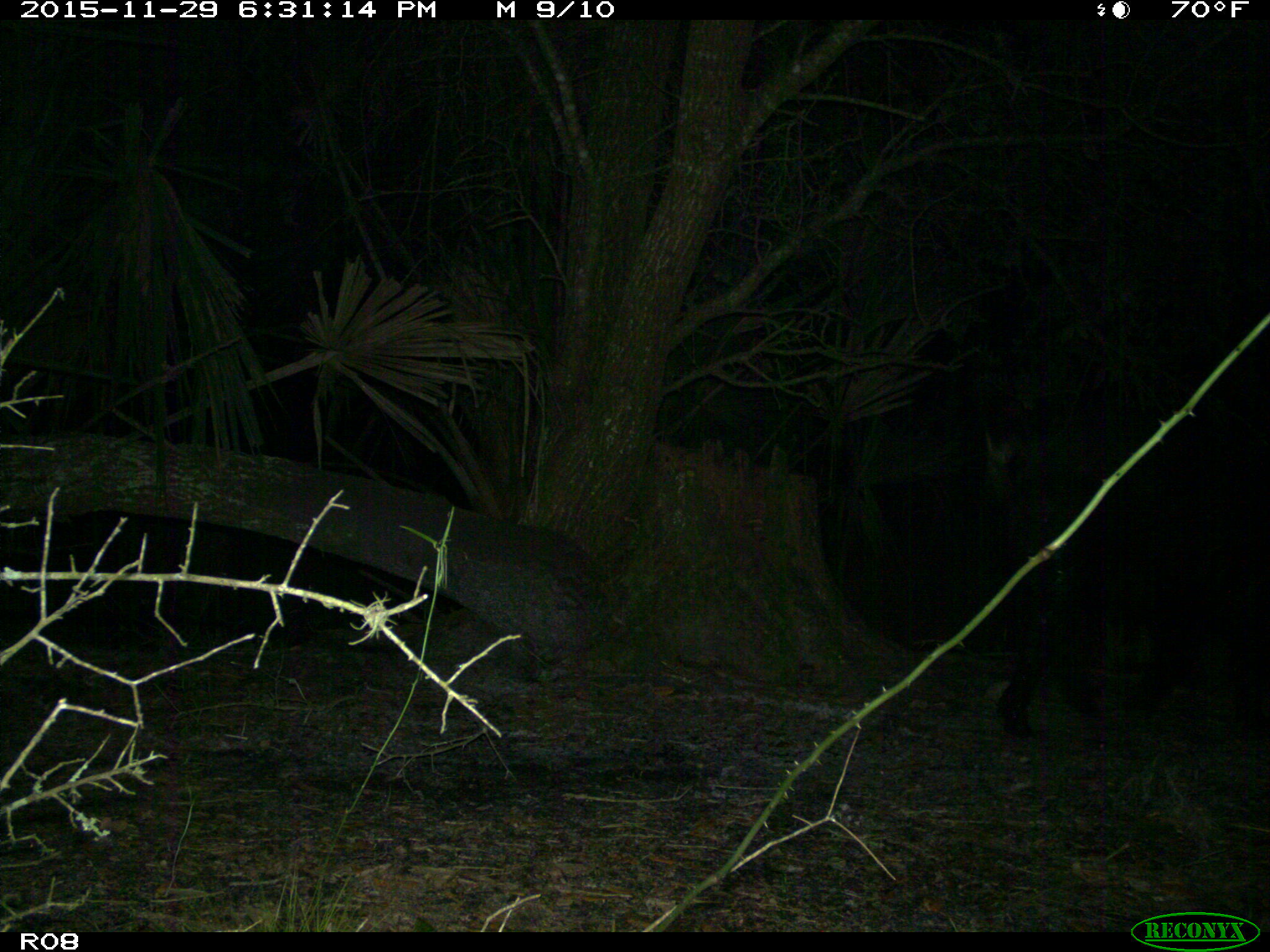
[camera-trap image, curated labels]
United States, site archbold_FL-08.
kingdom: Animalia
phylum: Chordata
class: Mammalia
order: Artiodactyla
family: Suidae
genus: Sus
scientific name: Sus scrofa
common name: wild boar